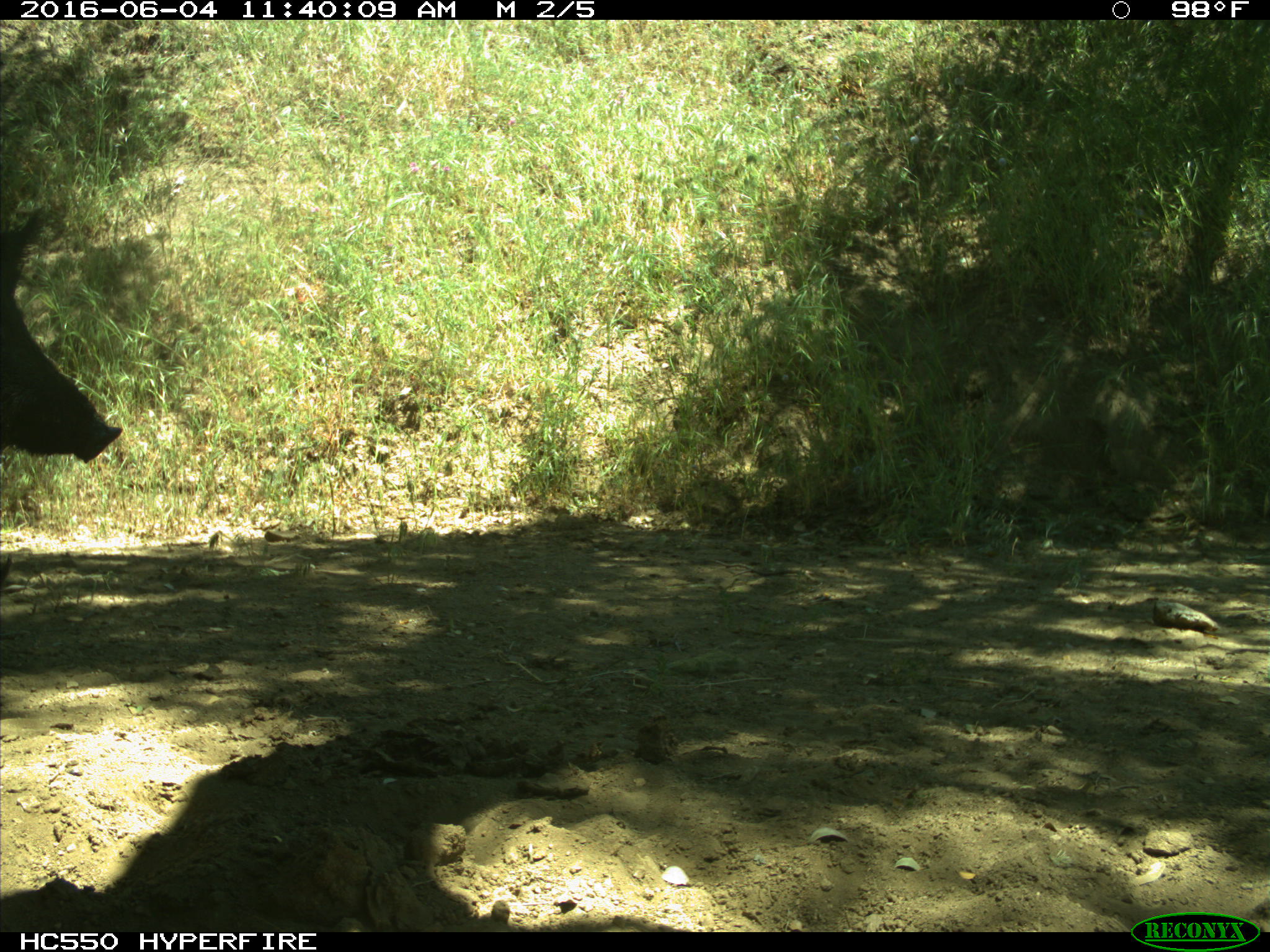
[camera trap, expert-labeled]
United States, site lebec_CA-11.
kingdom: Animalia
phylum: Chordata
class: Mammalia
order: Artiodactyla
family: Suidae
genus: Sus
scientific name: Sus scrofa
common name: wild boar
Sus scrofa (wild boar).